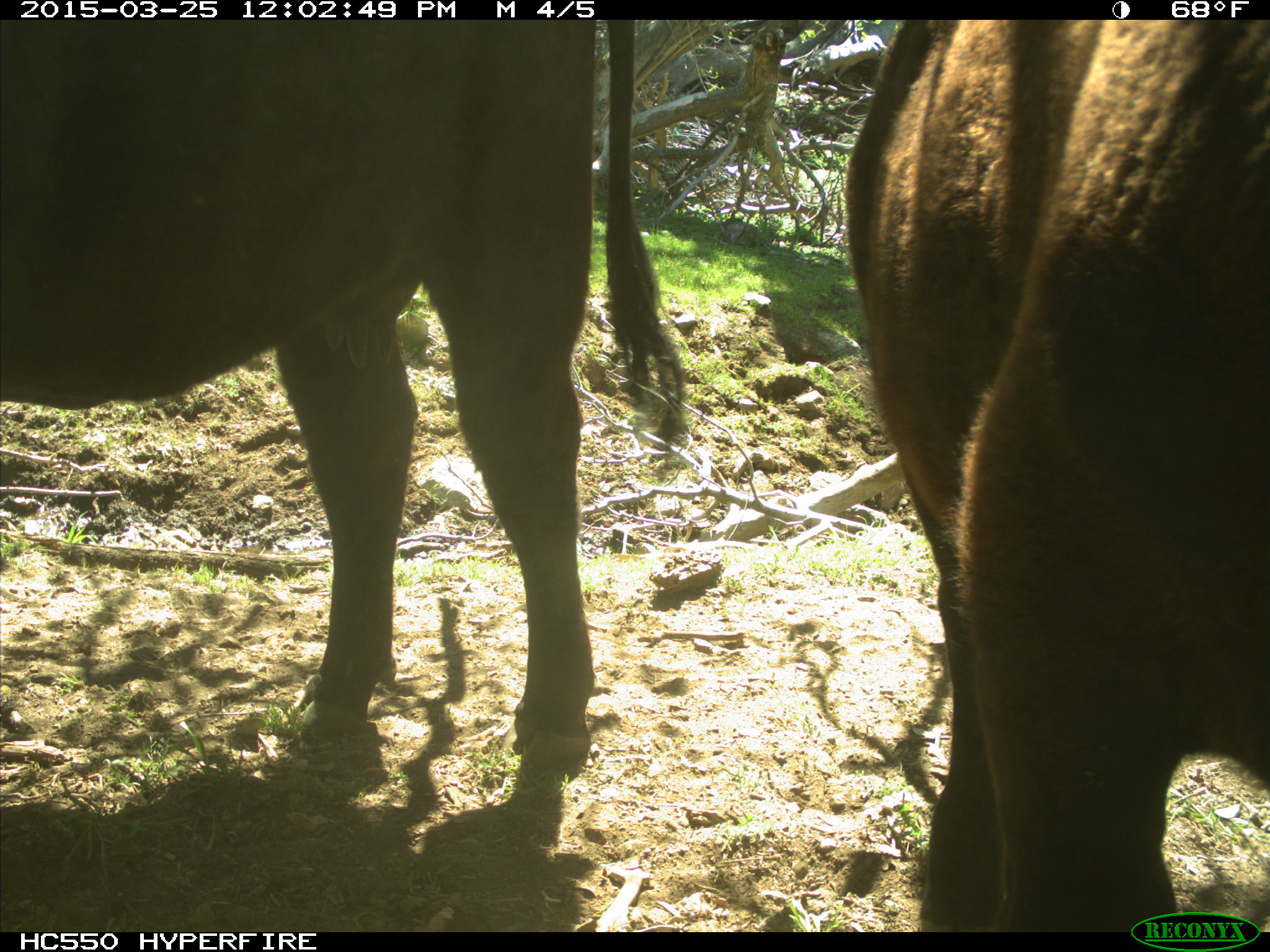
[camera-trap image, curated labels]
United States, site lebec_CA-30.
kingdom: Animalia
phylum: Chordata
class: Mammalia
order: Artiodactyla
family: Bovidae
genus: Bos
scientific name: Bos taurus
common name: domestic cow